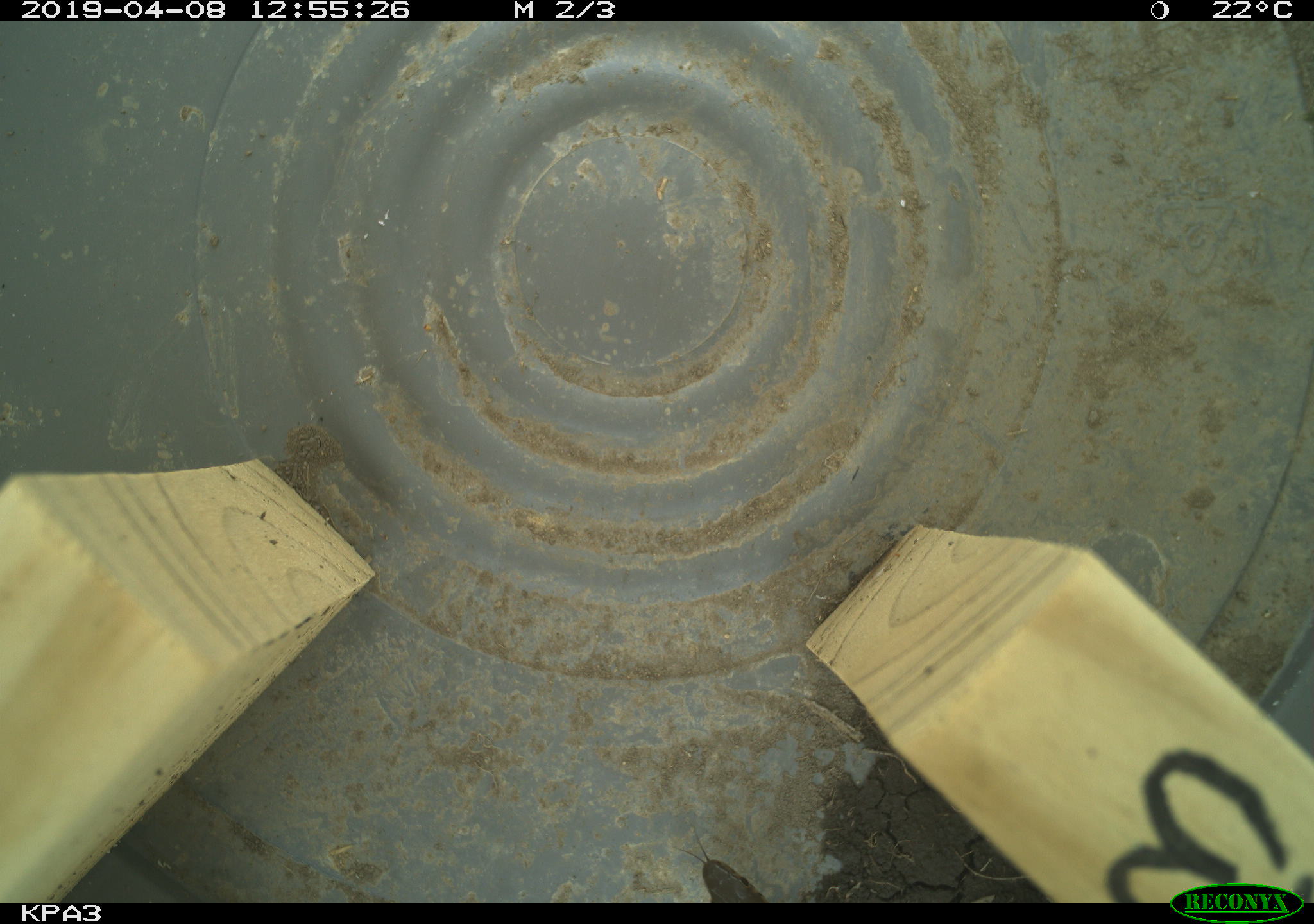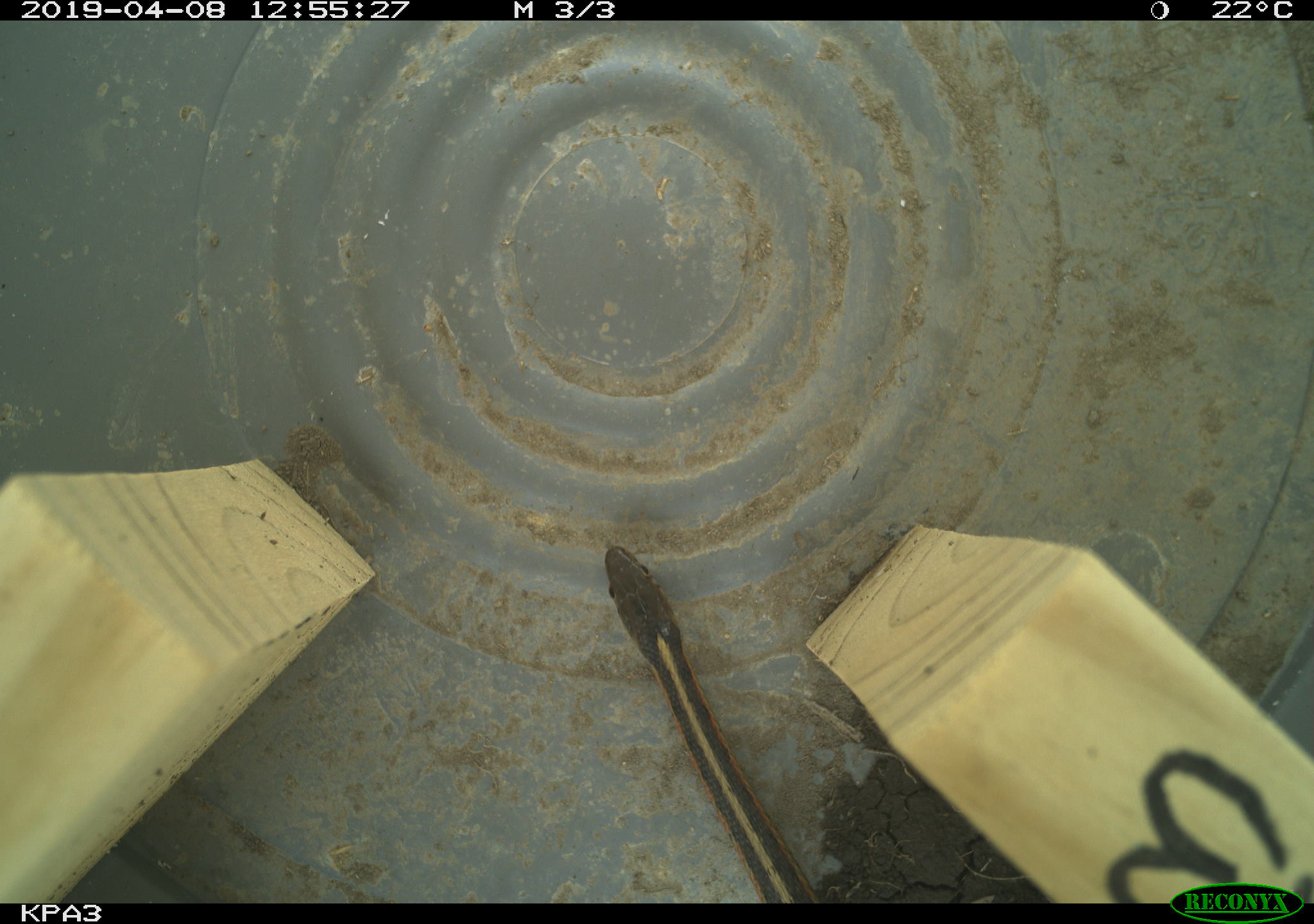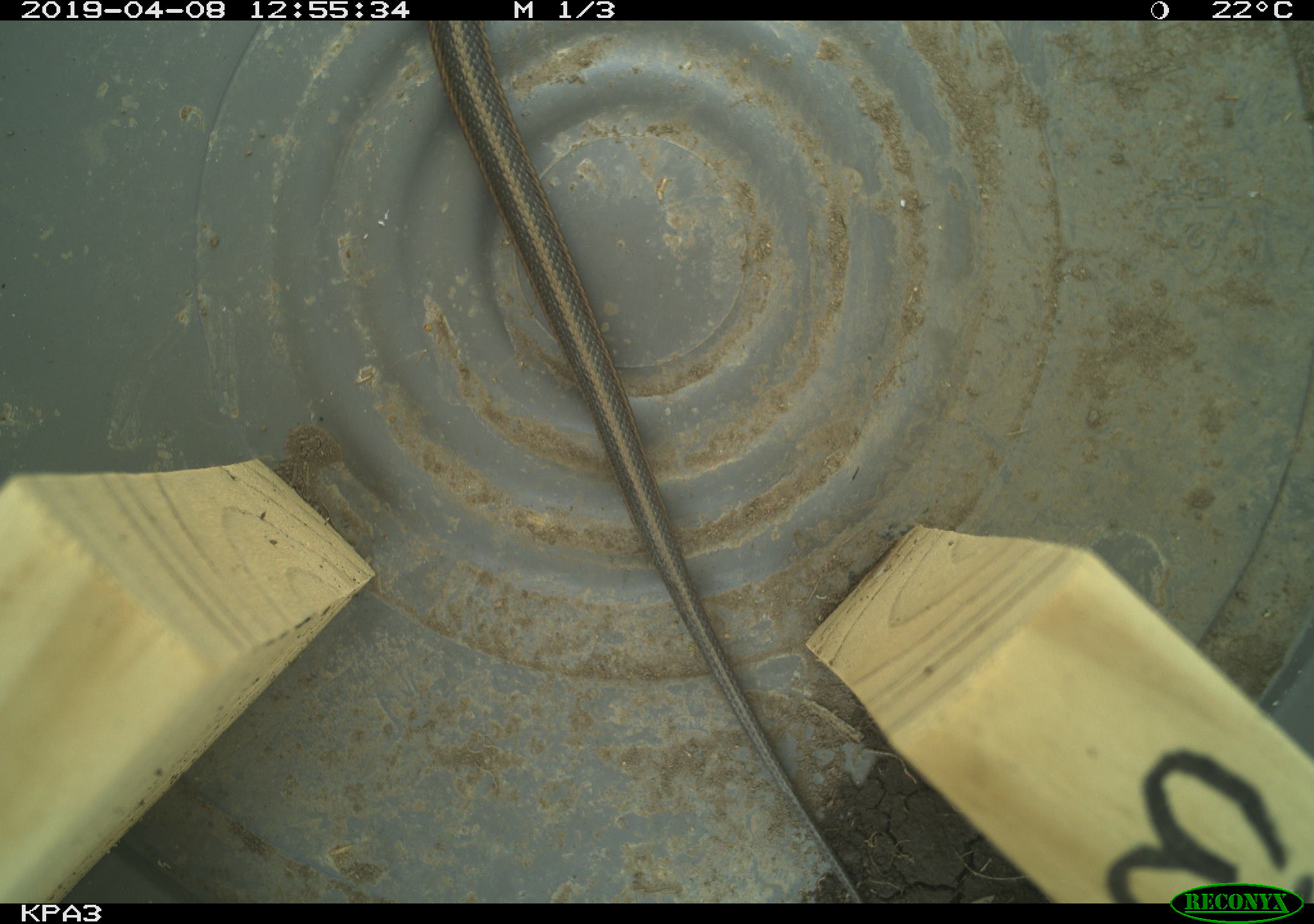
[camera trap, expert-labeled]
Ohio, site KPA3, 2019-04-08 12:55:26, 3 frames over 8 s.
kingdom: Animalia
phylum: Chordata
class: Reptilia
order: Squamata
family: Colubridae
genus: Thamnophis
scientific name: Thamnophis sirtalis sirtalis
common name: eastern gartersnake